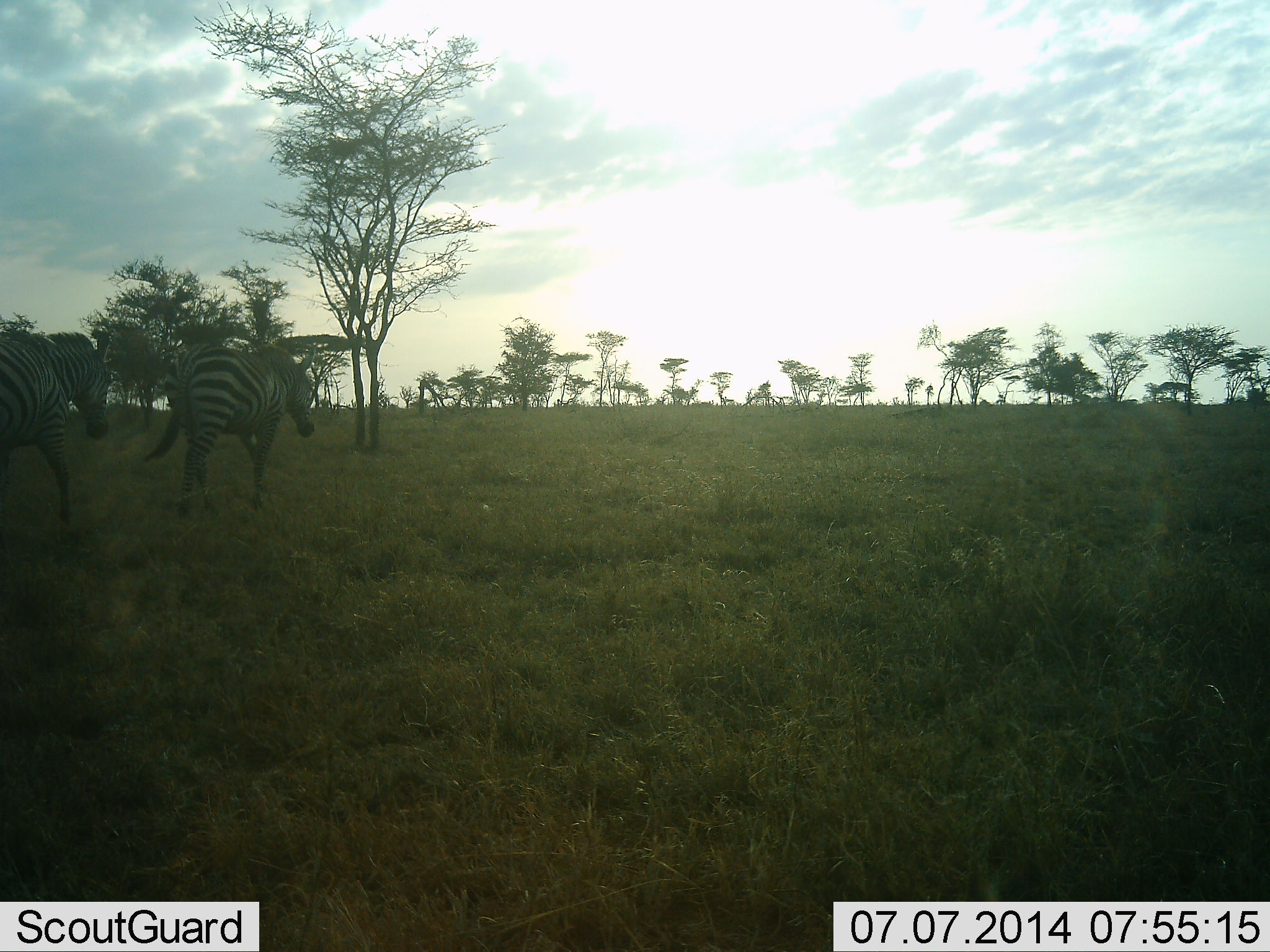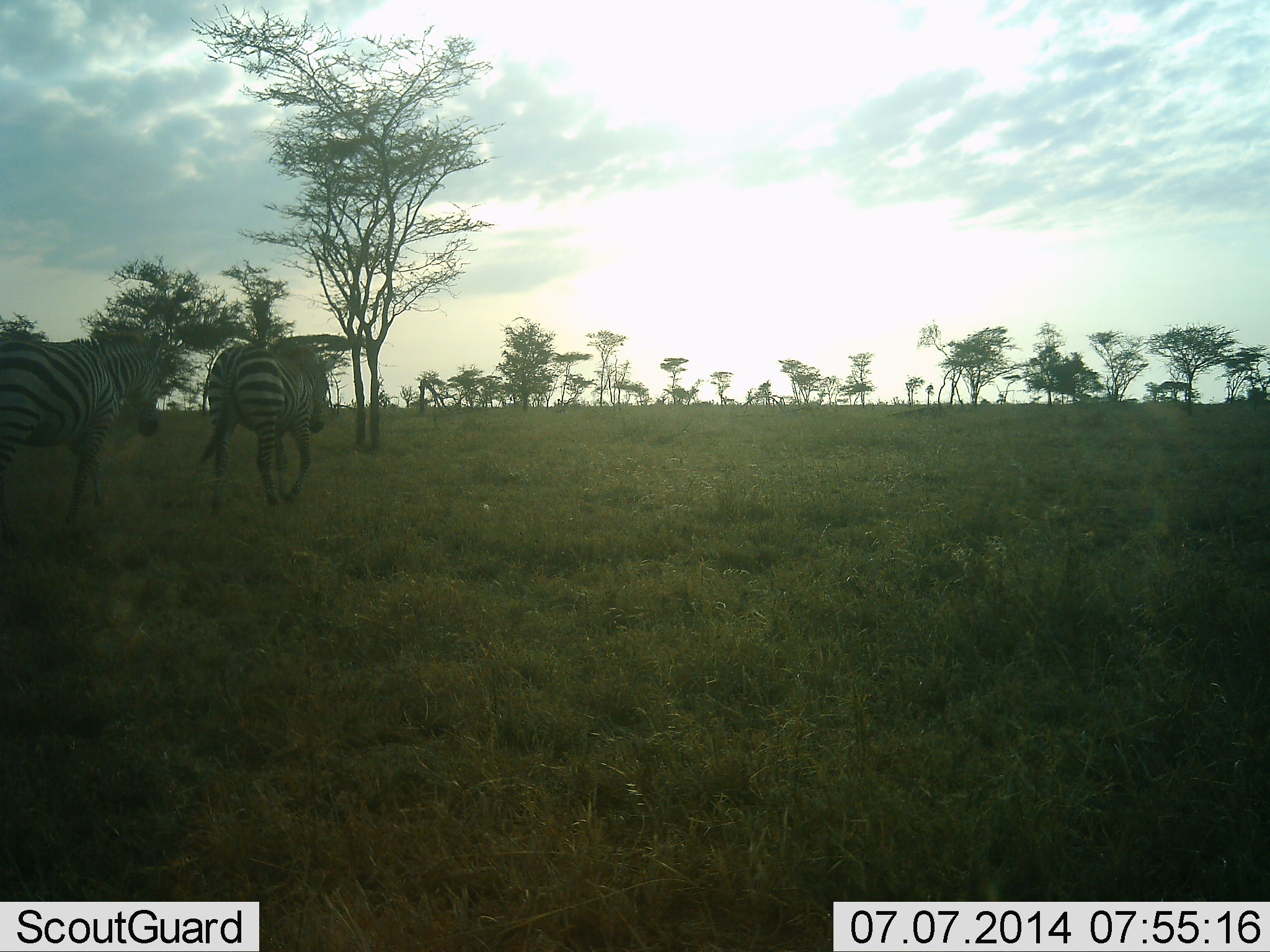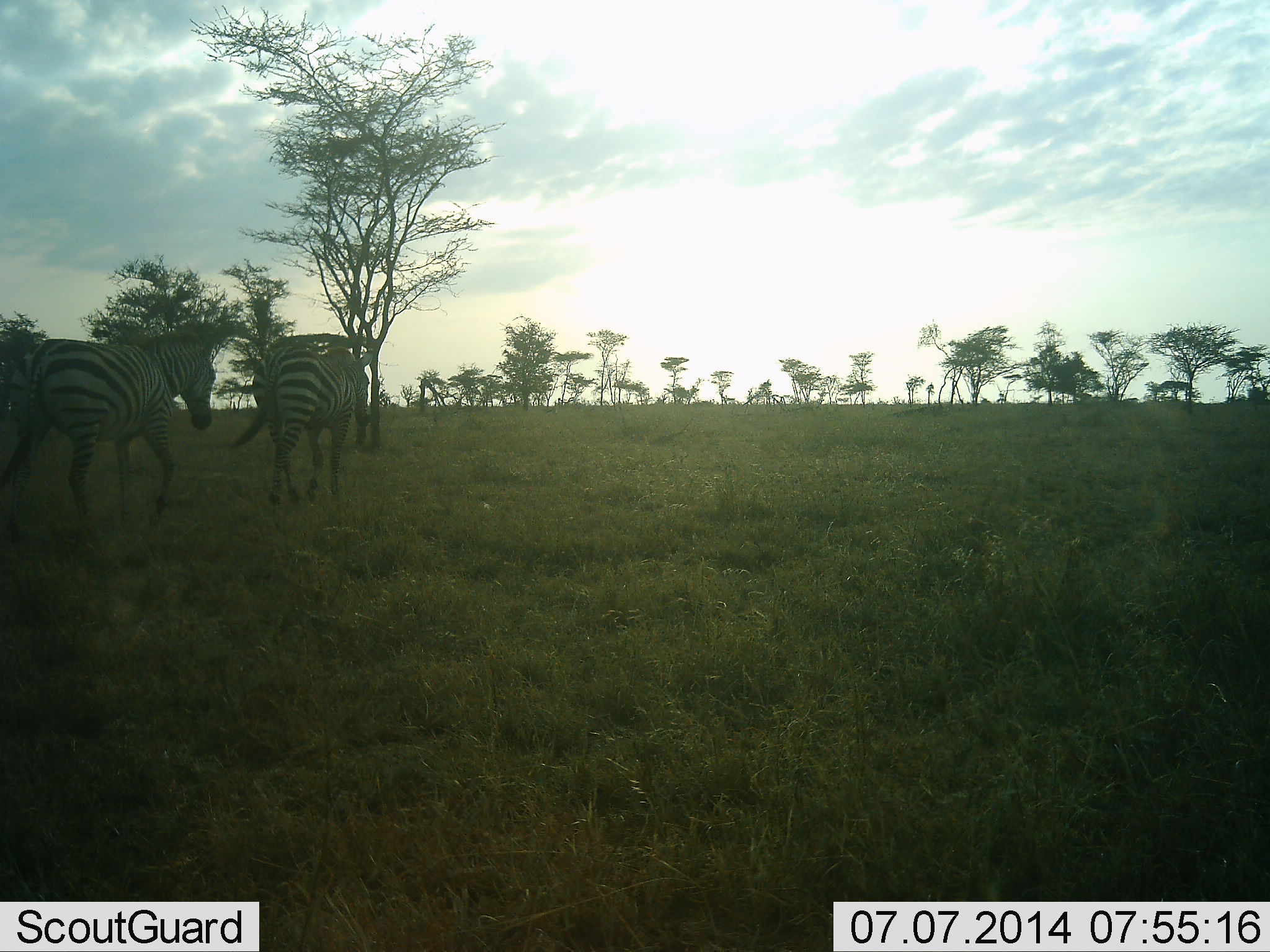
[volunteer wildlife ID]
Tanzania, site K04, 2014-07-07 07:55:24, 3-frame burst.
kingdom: Animalia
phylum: Chordata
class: Mammalia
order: Perissodactyla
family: Equidae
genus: Equus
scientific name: Equus quagga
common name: plains zebra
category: zebra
Zebra (plains zebra) (Equus quagga), count 2. Behavior (volunteer vote fractions): standing 10%, resting 0%, moving 100%, interacting 0%. Young present (vote fraction): 0%. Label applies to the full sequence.